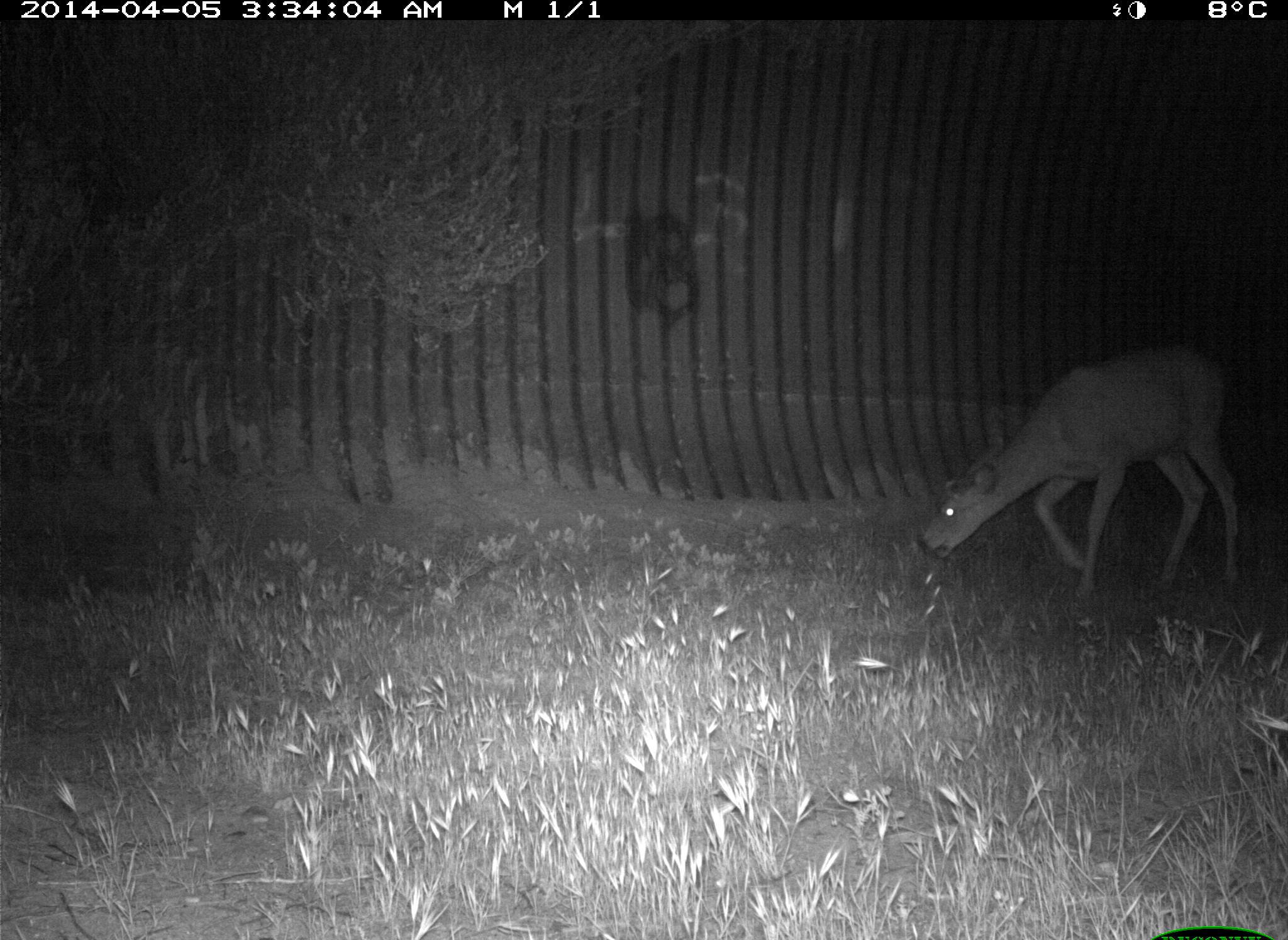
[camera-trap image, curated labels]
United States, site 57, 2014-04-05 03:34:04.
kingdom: Animalia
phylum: Chordata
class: Mammalia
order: Artiodactyla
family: Cervidae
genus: Odocoileus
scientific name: Odocoileus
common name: deer